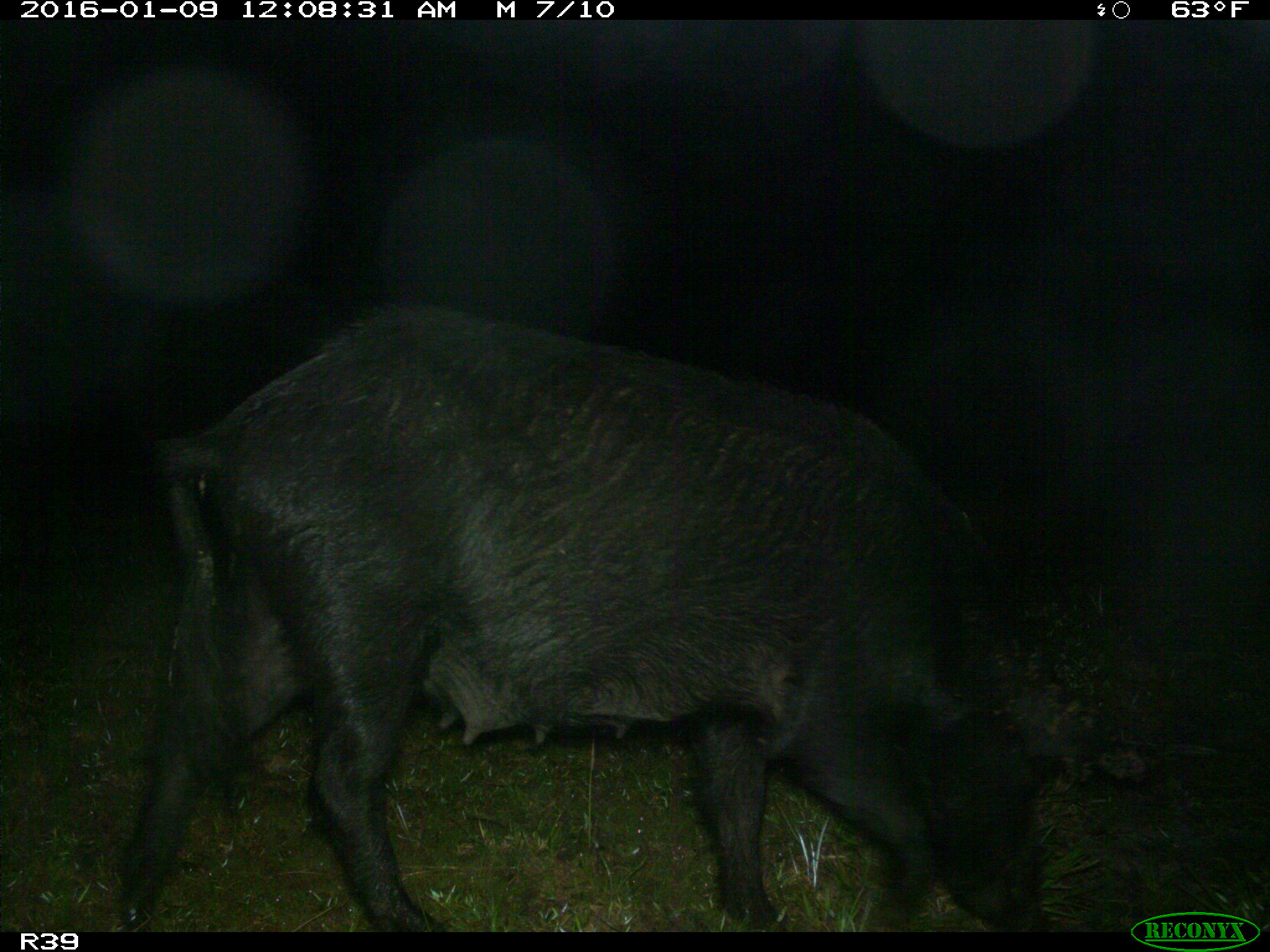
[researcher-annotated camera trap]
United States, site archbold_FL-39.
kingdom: Animalia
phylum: Chordata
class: Mammalia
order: Artiodactyla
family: Suidae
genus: Sus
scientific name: Sus scrofa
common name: wild boar